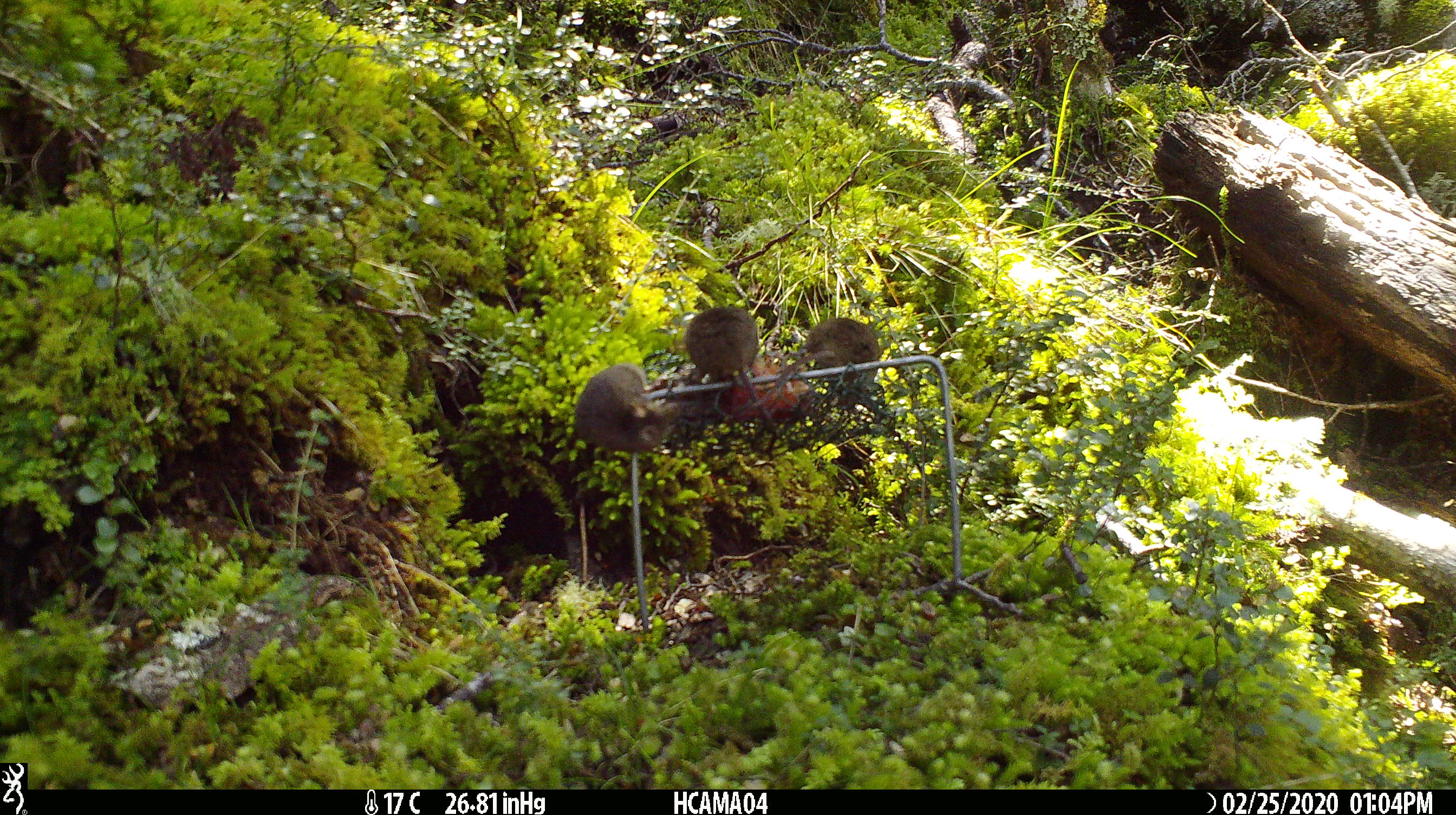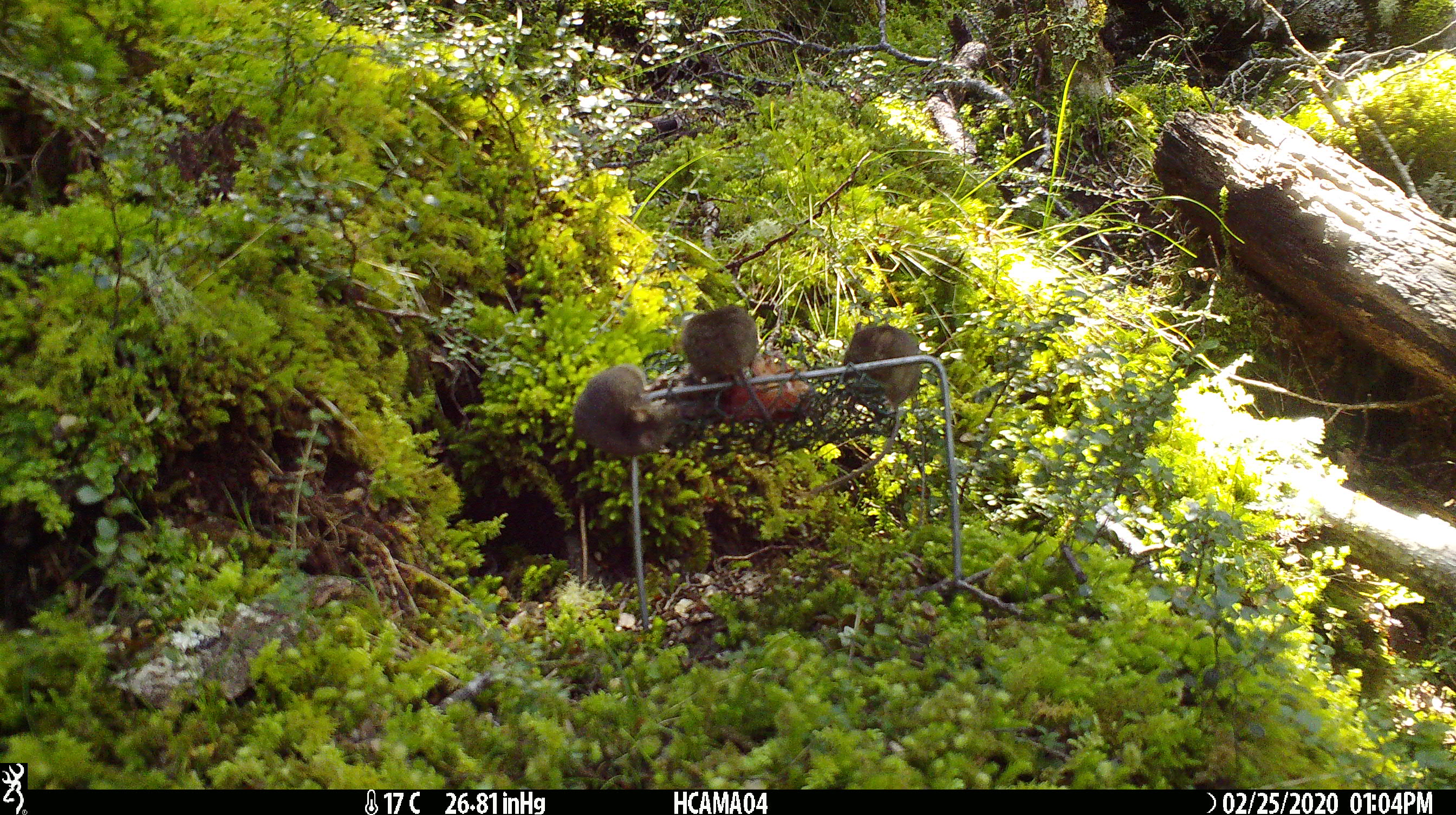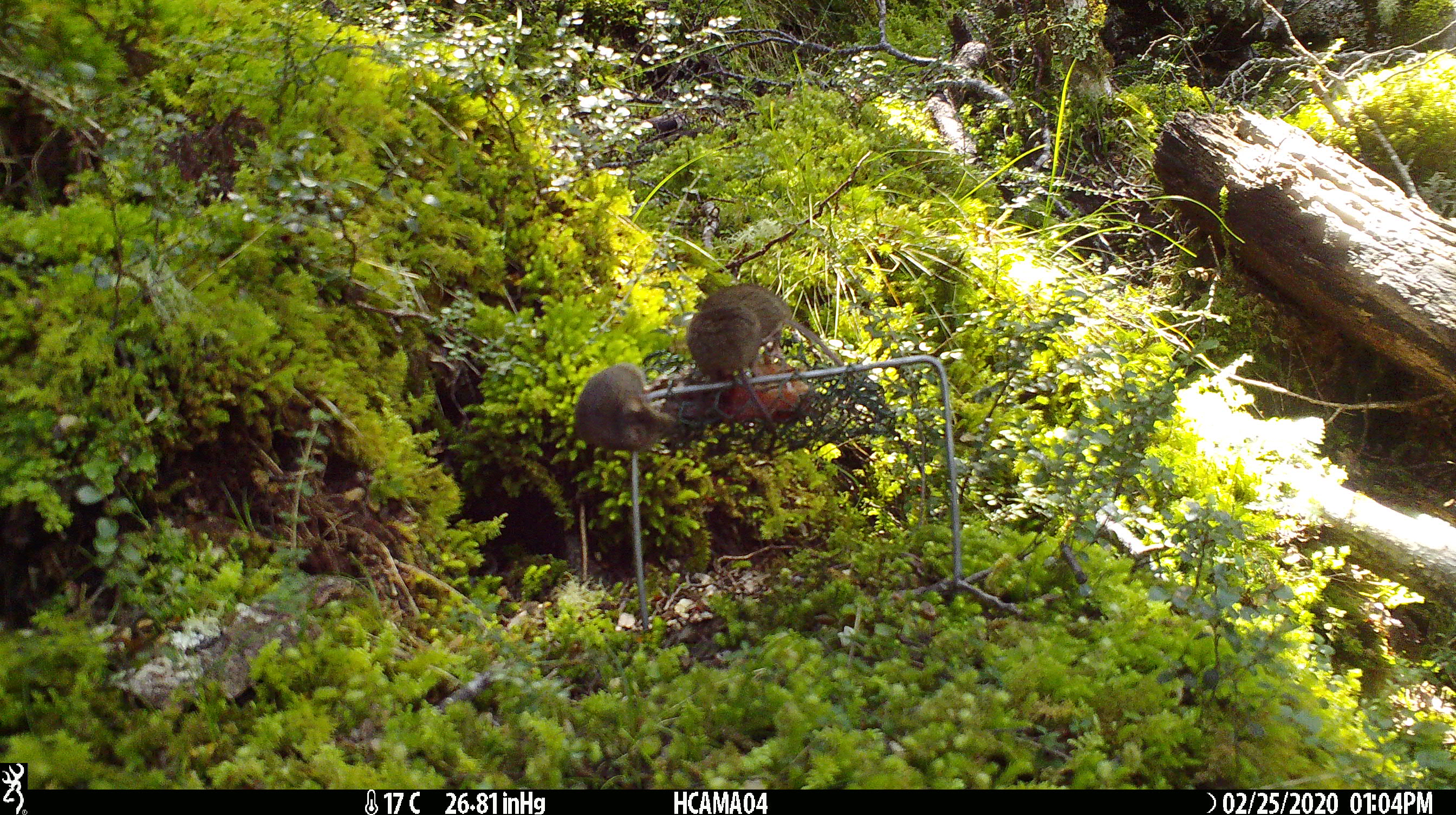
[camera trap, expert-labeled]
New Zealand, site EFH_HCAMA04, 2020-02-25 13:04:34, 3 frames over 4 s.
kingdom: Animalia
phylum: Chordata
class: Mammalia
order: Rodentia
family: Muridae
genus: Mus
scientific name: Mus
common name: mouse